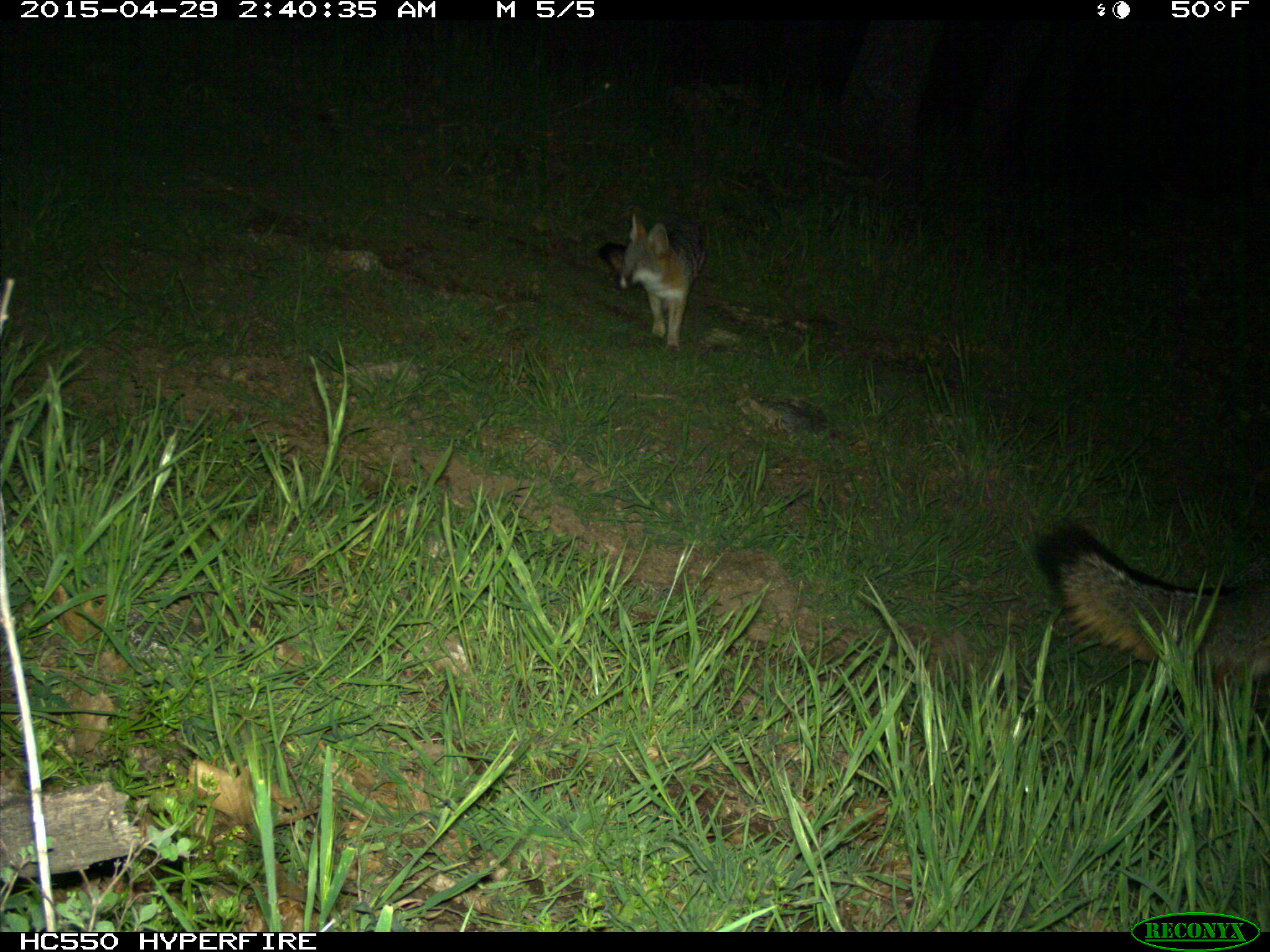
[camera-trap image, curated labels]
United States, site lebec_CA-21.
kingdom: Animalia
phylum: Chordata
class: Mammalia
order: Carnivora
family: Canidae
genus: Urocyon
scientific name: Urocyon cinereoargenteus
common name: gray fox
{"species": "Urocyon cinereoargenteus (gray fox)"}